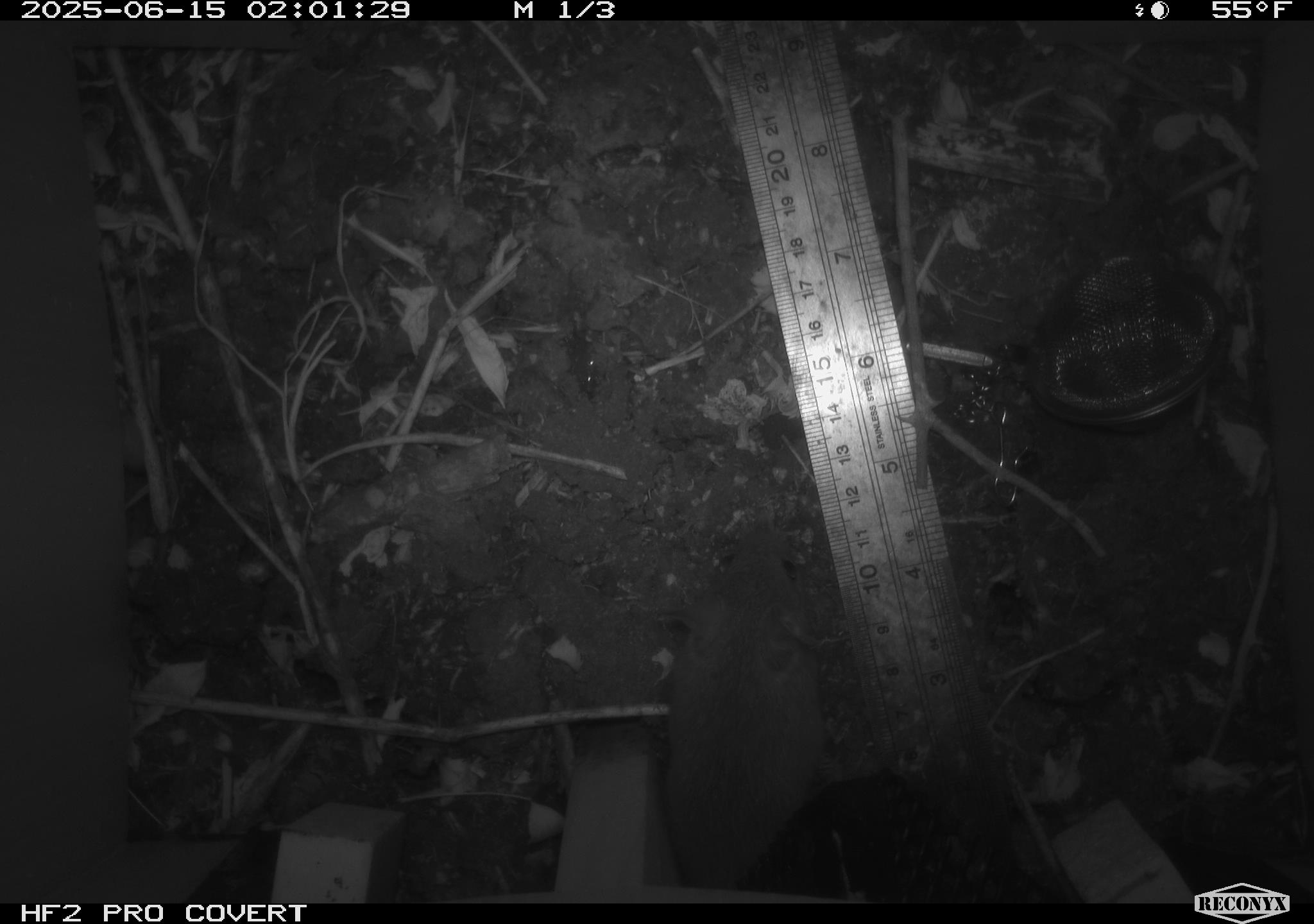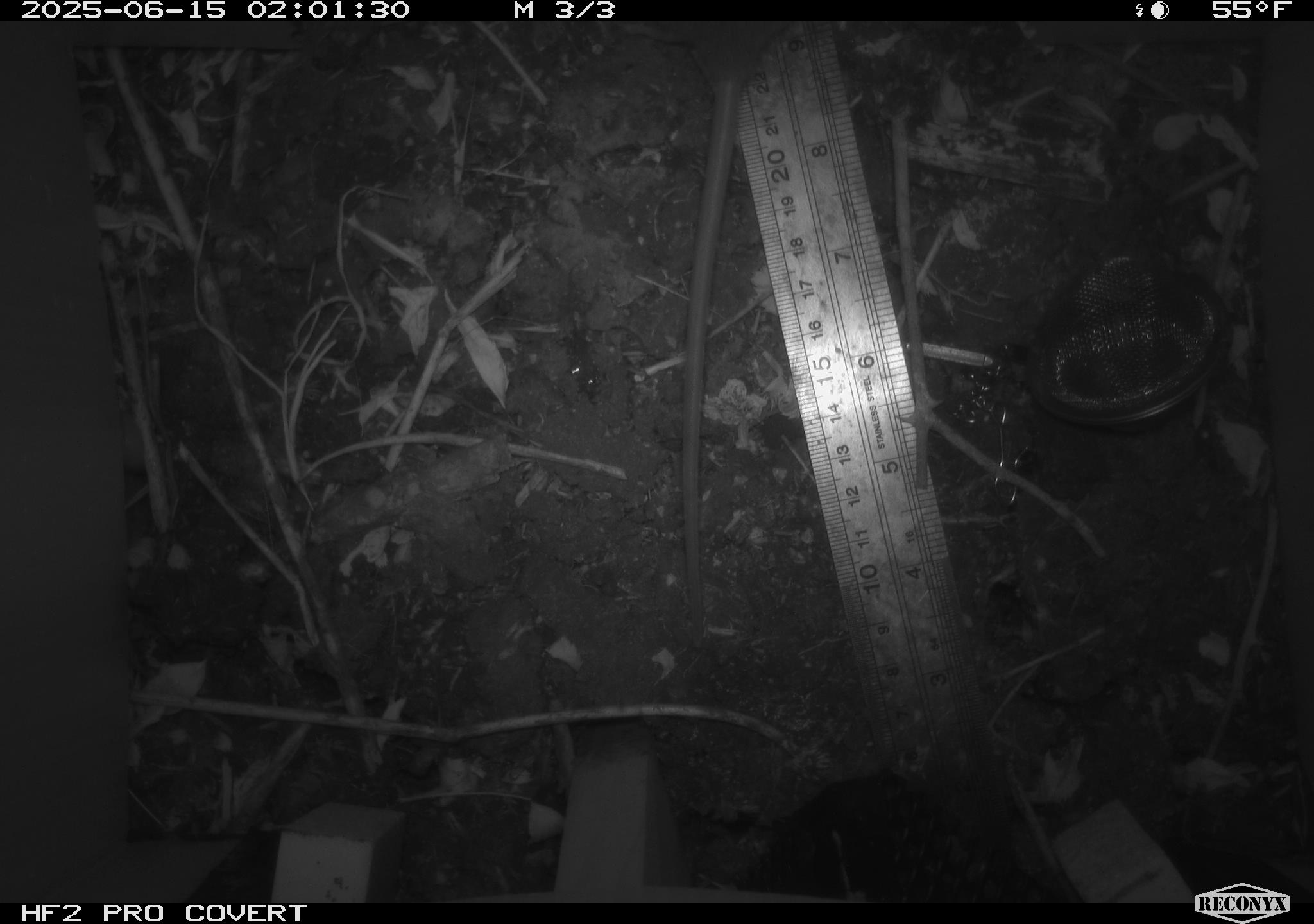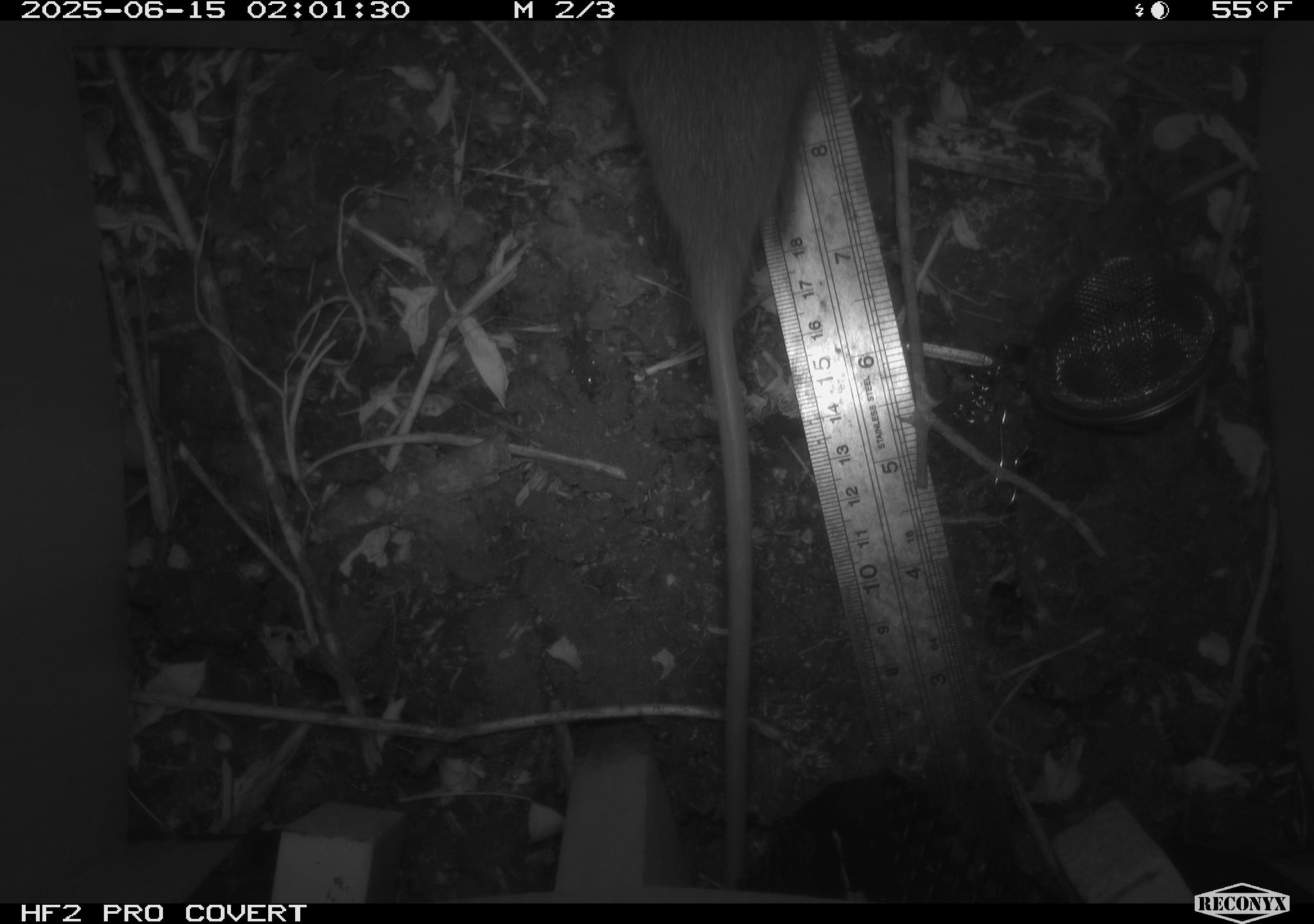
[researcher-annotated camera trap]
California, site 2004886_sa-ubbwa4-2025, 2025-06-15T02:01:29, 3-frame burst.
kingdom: Animalia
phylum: Chordata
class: Mammalia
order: Rodentia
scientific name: Rodentia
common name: rodent